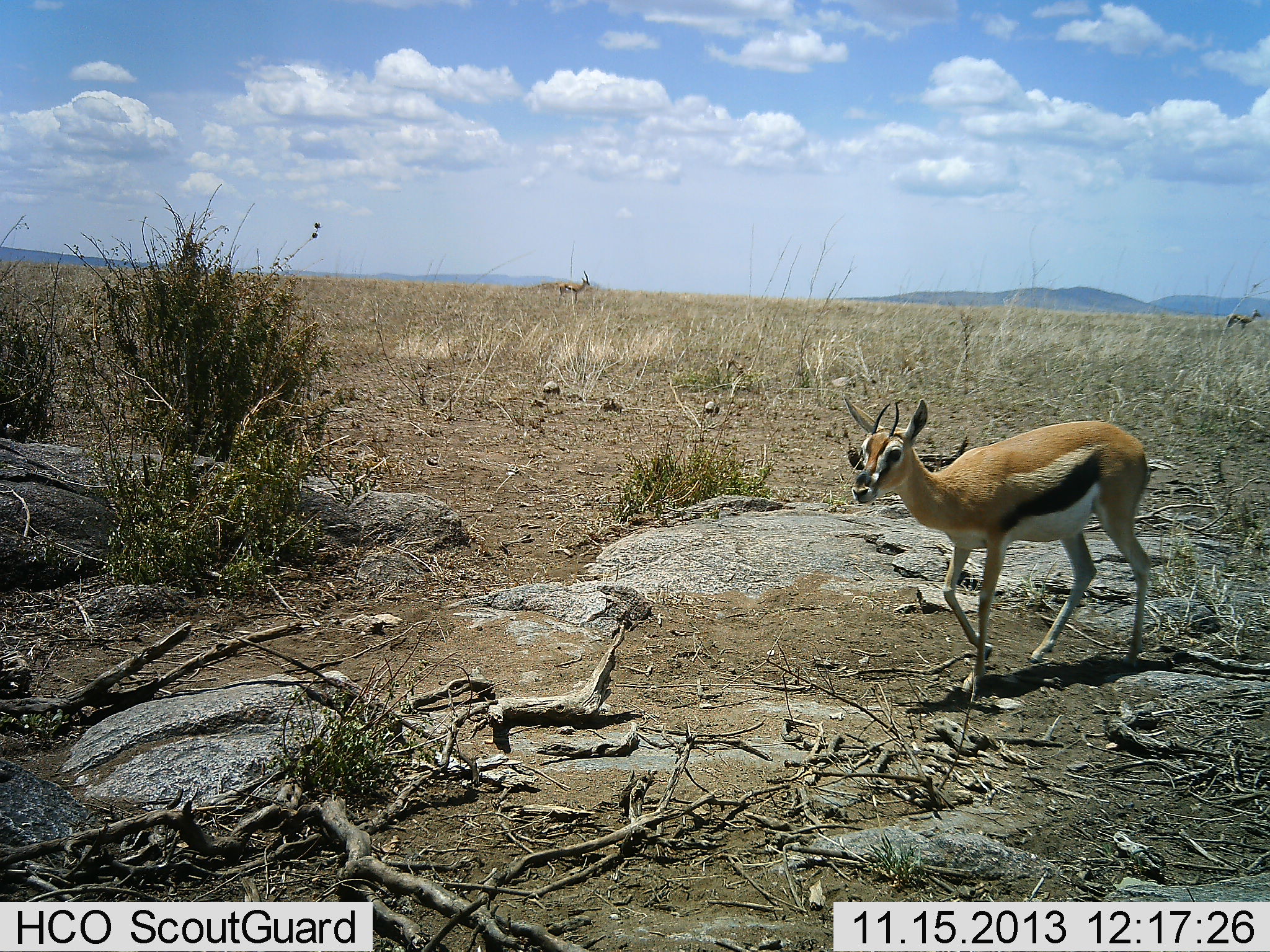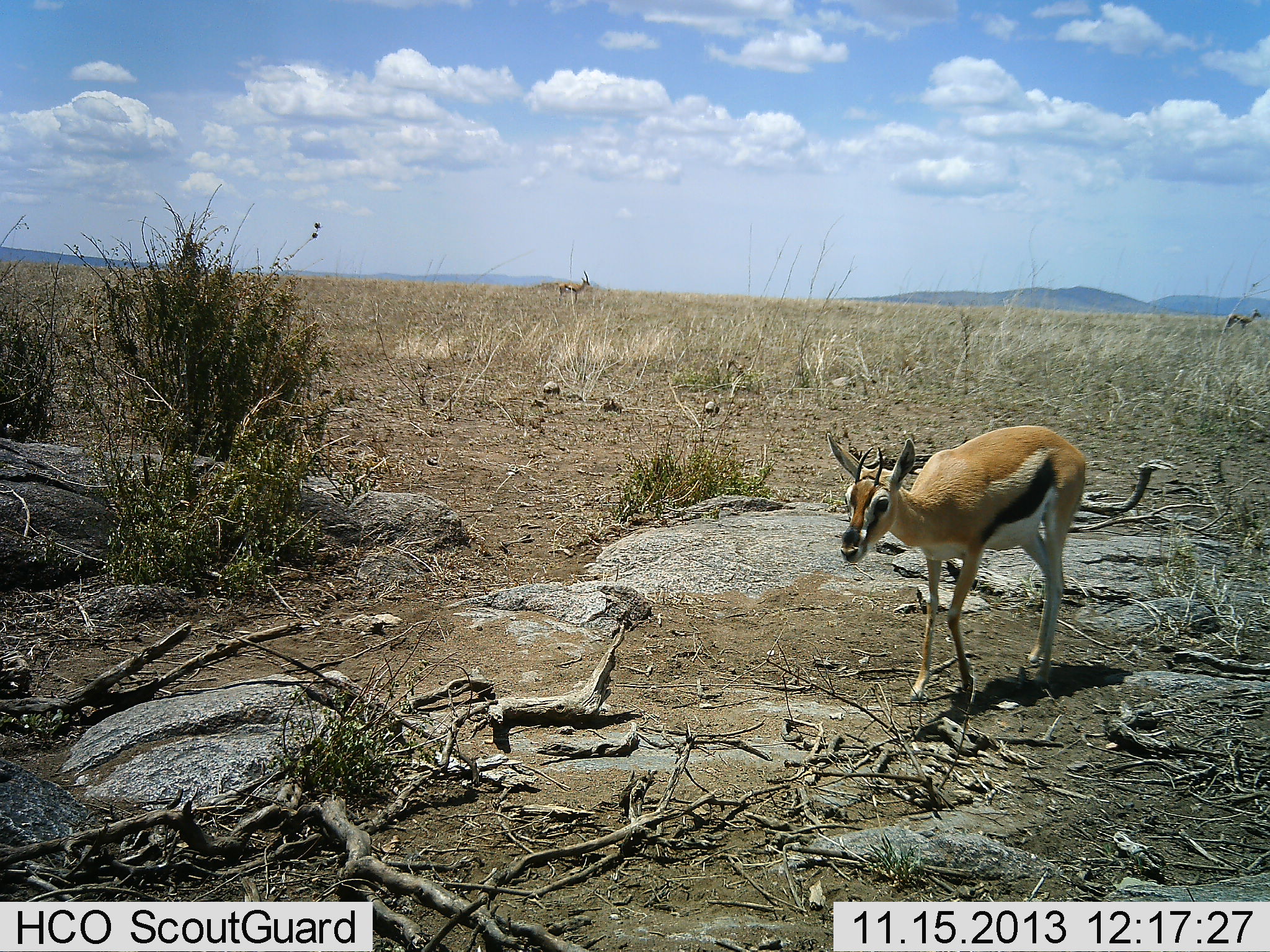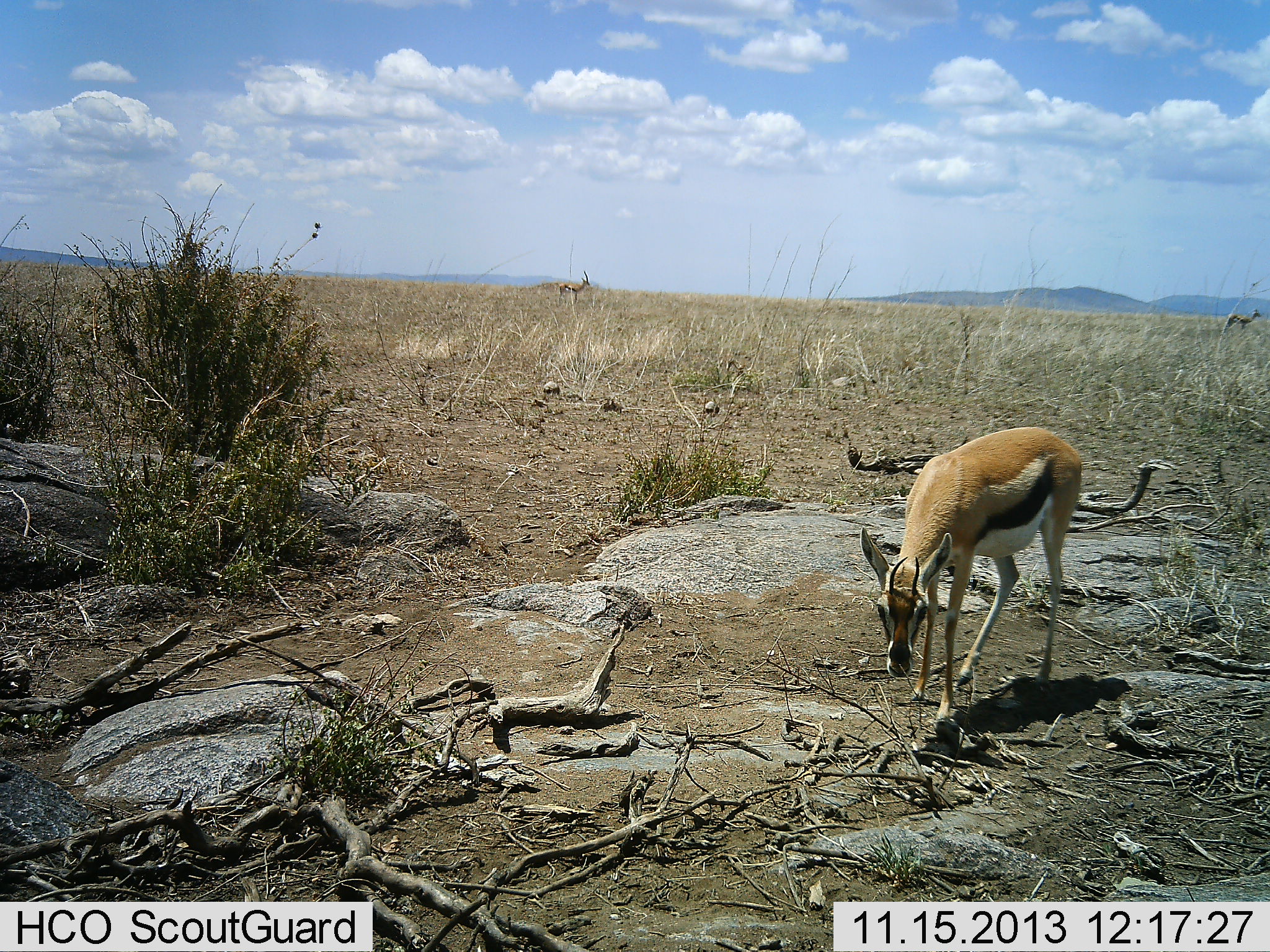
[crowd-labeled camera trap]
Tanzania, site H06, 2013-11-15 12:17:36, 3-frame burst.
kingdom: Animalia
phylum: Chordata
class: Mammalia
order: Artiodactyla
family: Bovidae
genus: Eudorcas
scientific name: Eudorcas thomsonii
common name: thomson's gazelle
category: gazellethomsons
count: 3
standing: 90%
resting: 0%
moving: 100%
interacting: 0%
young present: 0%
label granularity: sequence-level